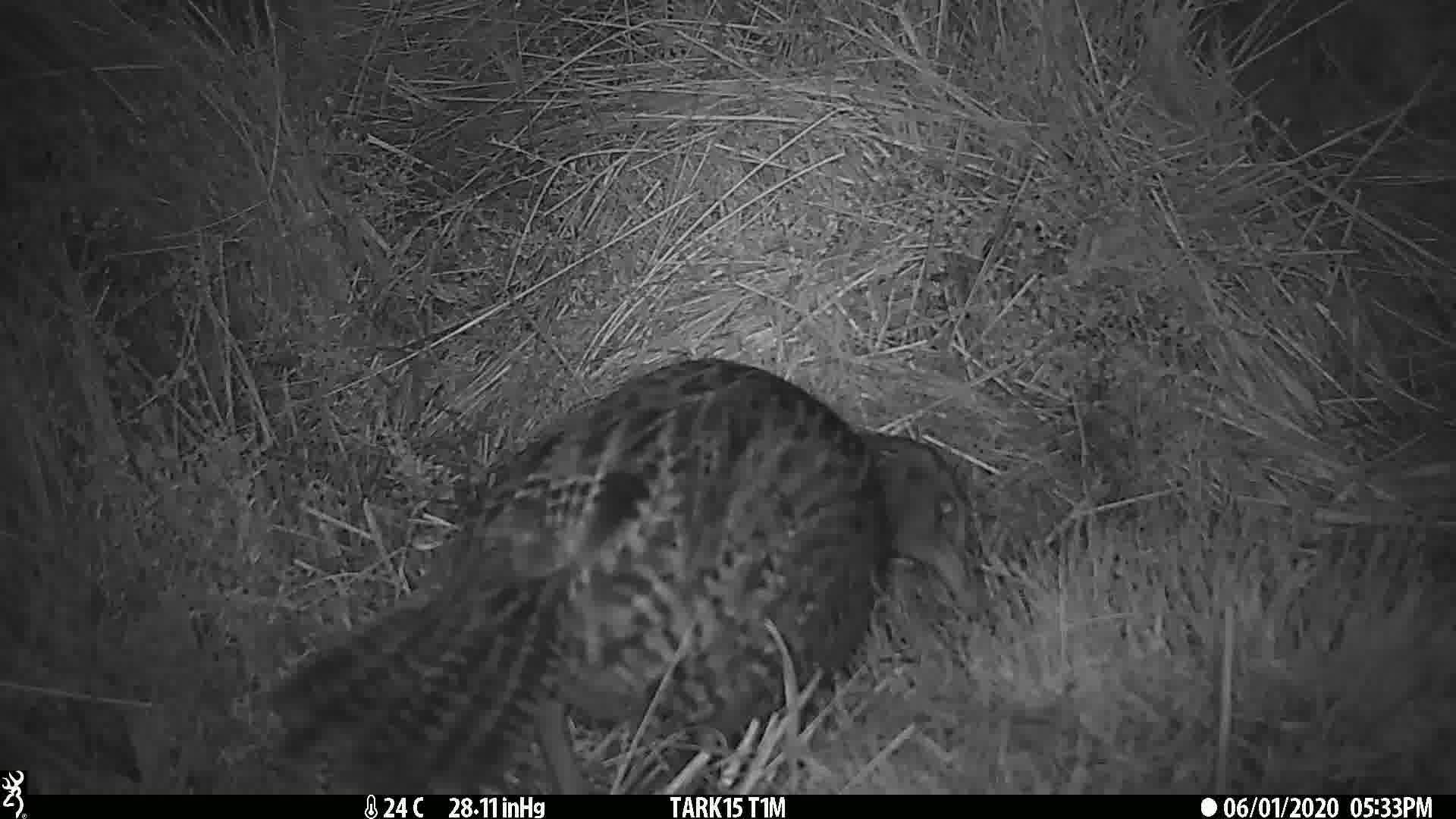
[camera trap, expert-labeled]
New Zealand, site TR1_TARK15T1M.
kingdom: Animalia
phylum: Chordata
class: Aves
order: Gruiformes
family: Rallidae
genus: Gallirallus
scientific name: Gallirallus australis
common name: weka